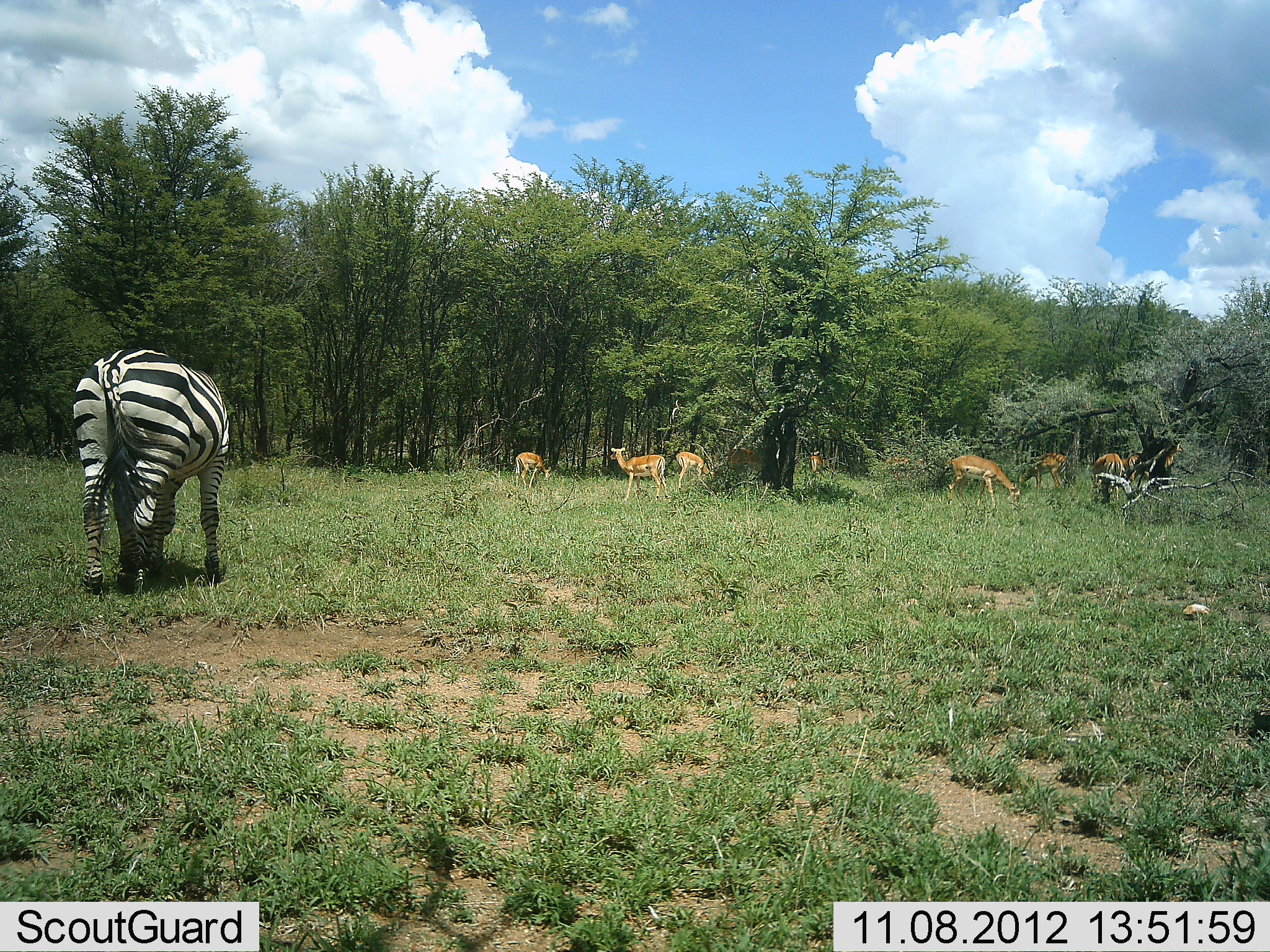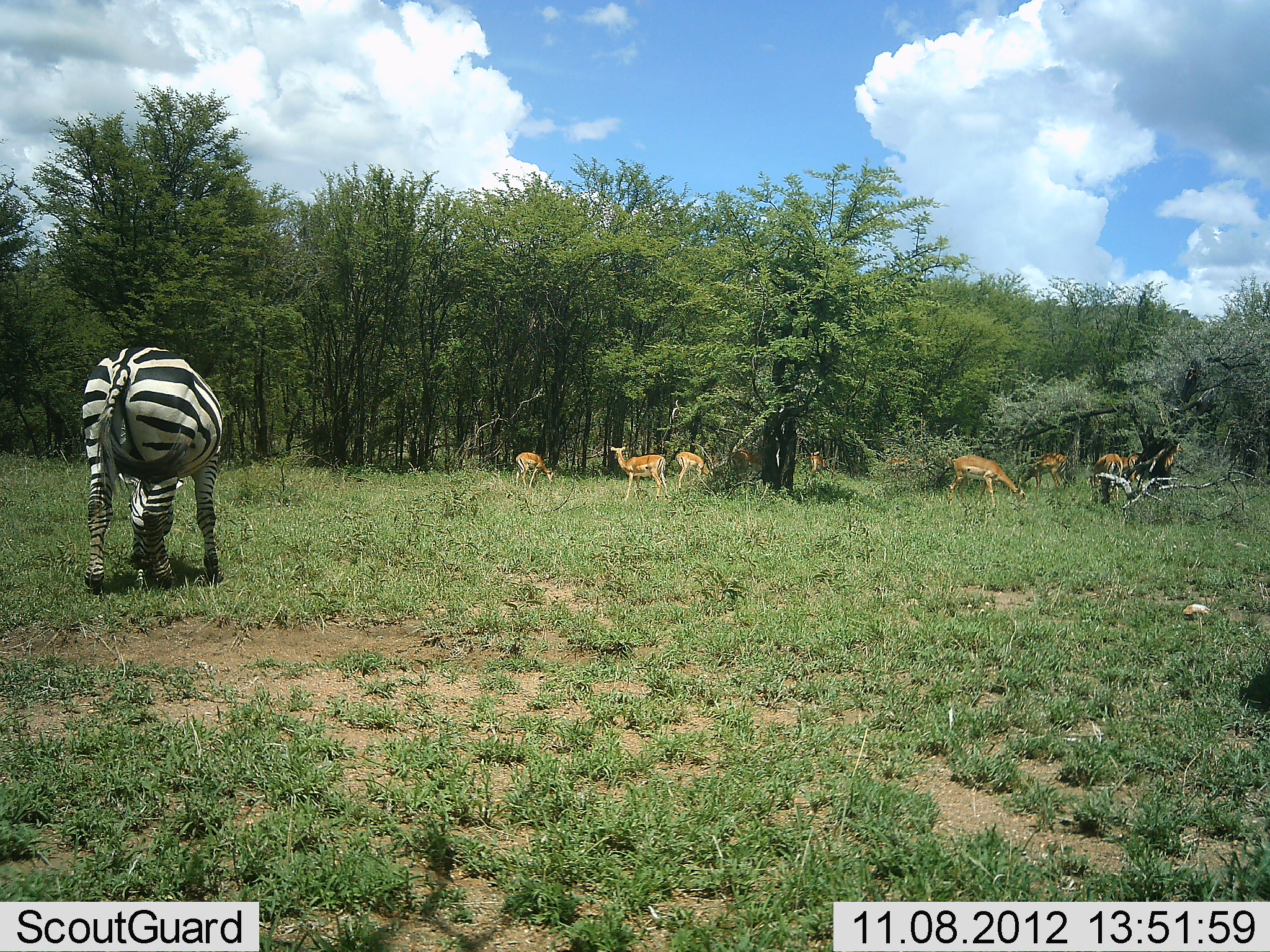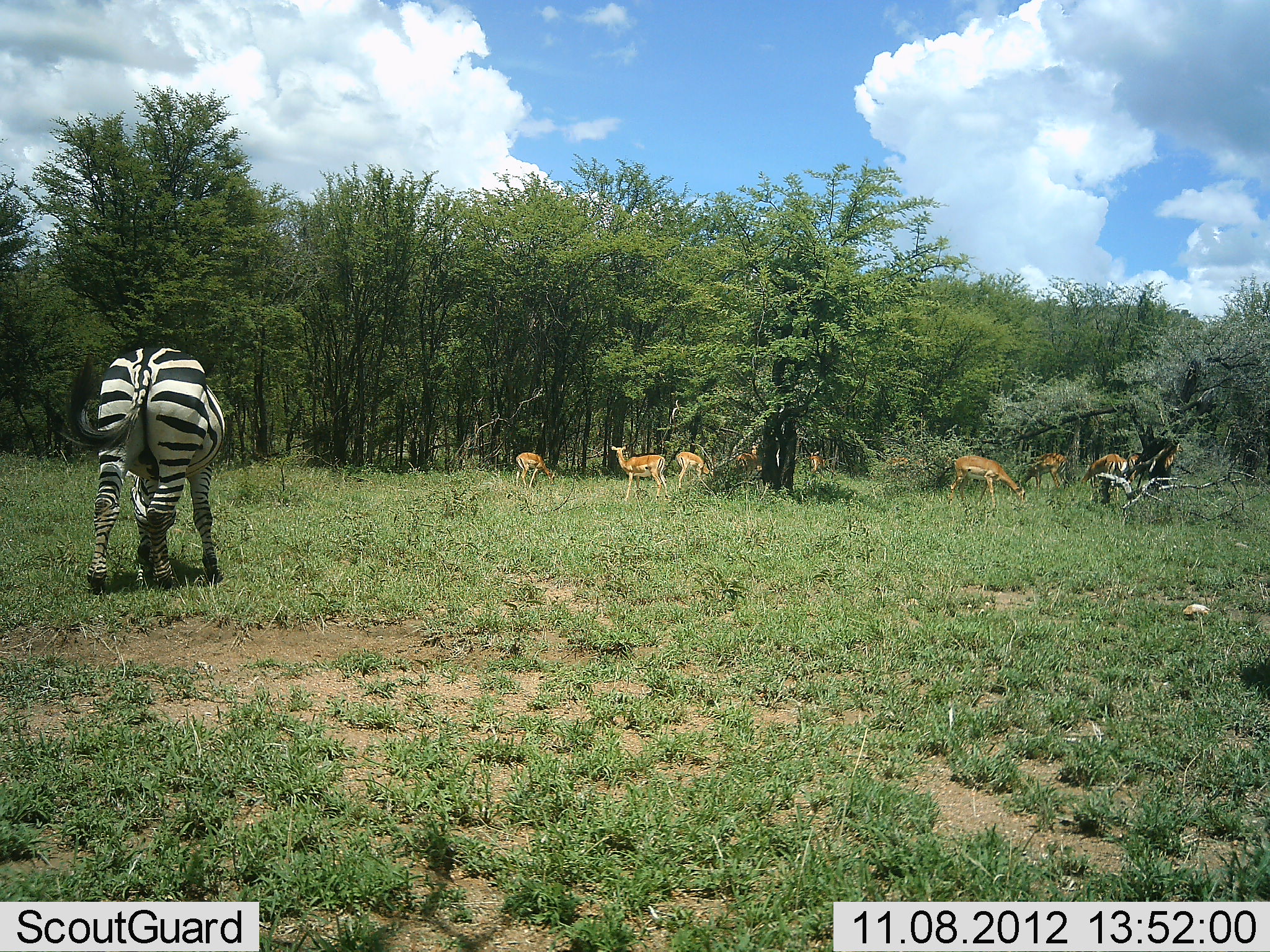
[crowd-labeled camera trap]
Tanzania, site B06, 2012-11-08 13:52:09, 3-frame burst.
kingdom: Animalia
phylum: Chordata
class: Mammalia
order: Artiodactyla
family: Bovidae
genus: Aepyceros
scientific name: Aepyceros melampus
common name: impala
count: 10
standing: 70%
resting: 0%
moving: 20%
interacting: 0%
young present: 0%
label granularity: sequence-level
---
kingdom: Animalia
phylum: Chordata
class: Mammalia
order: Perissodactyla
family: Equidae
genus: Equus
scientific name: Equus quagga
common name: plains zebra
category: zebra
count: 1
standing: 25%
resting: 0%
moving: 12%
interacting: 0%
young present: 0%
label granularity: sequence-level